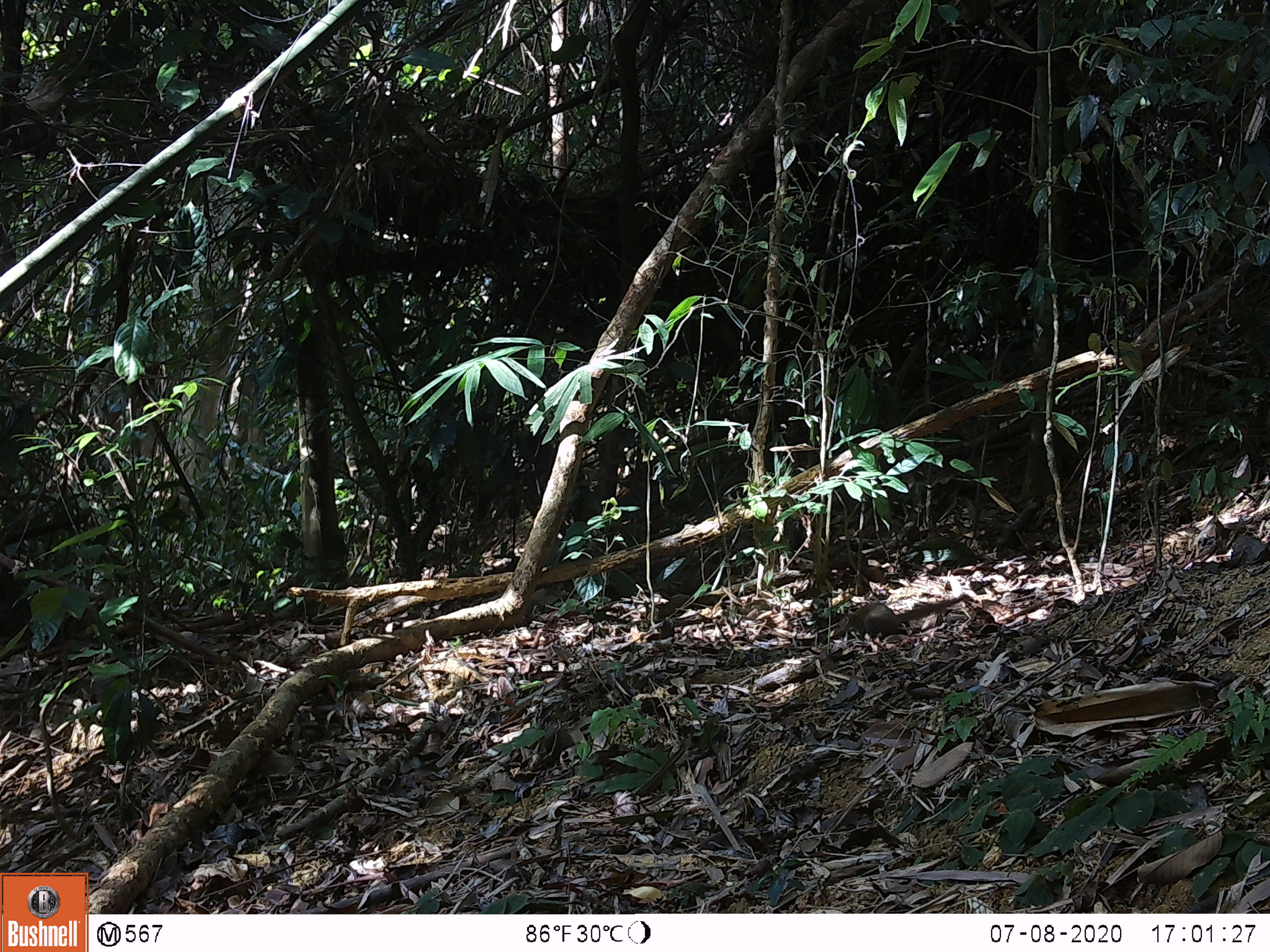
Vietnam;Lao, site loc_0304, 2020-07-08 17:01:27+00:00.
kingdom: Animalia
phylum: Chordata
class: Mammalia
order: Scandentia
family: Tupaiidae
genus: Tupaia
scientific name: Tupaia belangeri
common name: northern treeshrew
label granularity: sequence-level